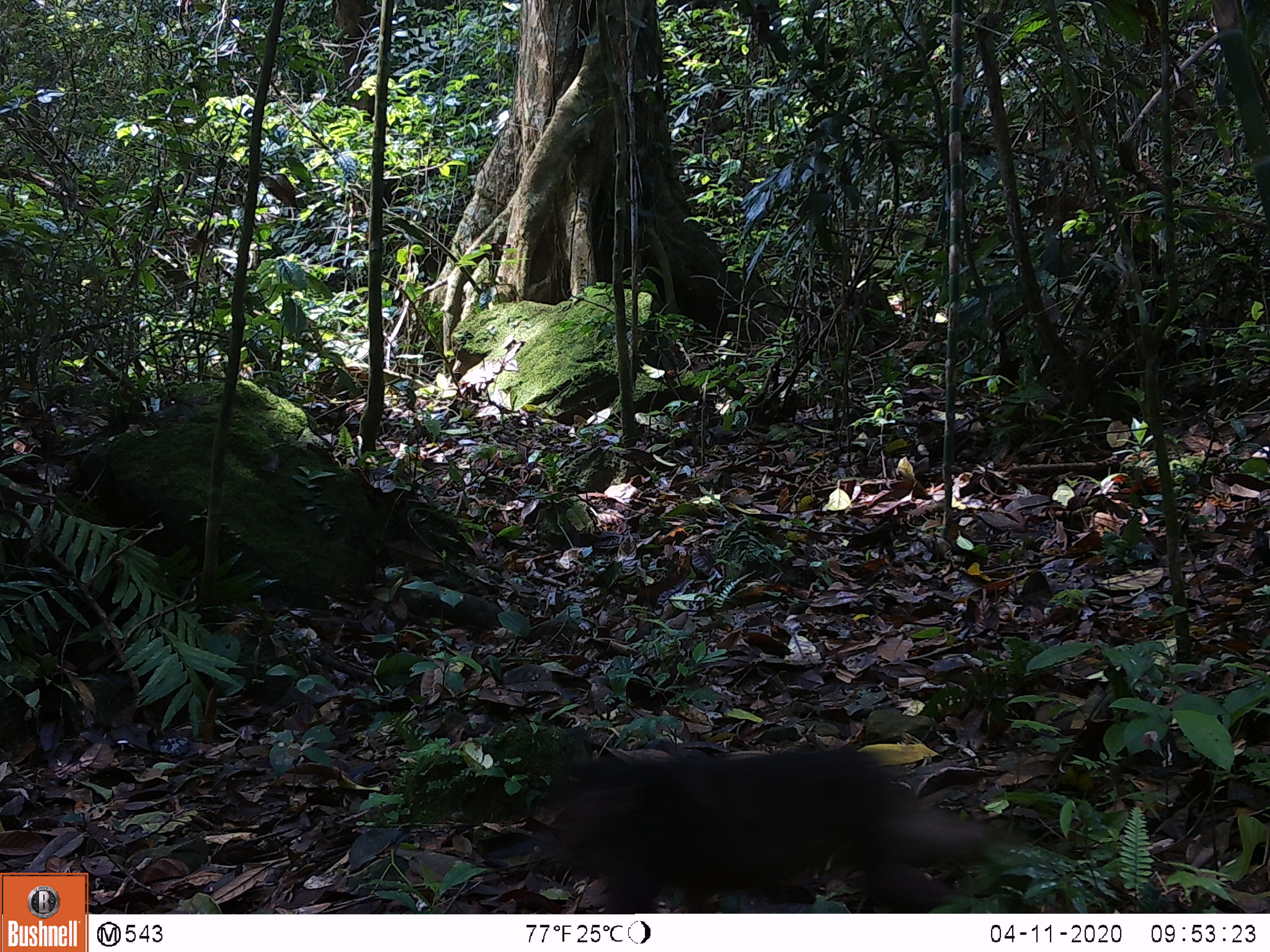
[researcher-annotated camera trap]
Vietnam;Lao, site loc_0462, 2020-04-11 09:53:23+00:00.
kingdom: Animalia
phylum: Chordata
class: Mammalia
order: Primates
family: Cercopithecidae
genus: Macaca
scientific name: Macaca arctoides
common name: stump-tailed macaque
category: stump tailed macaque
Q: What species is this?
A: Stump tailed macaque (stump-tailed macaque) (Macaca arctoides).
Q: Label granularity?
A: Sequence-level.